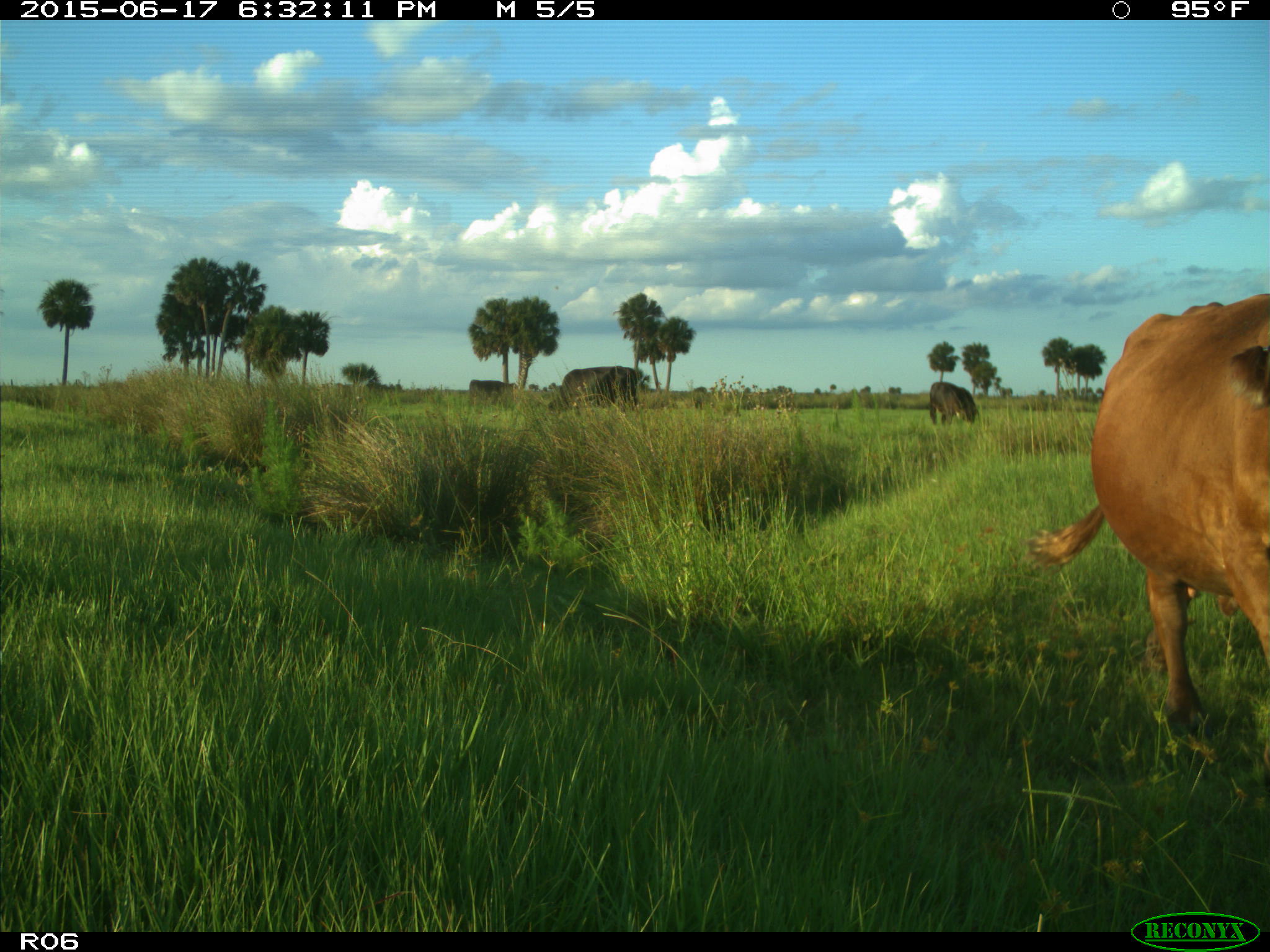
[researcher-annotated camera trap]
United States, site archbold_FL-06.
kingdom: Animalia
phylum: Chordata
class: Mammalia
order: Artiodactyla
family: Bovidae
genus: Bos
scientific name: Bos taurus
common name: domestic cow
Bos taurus (domestic cow).